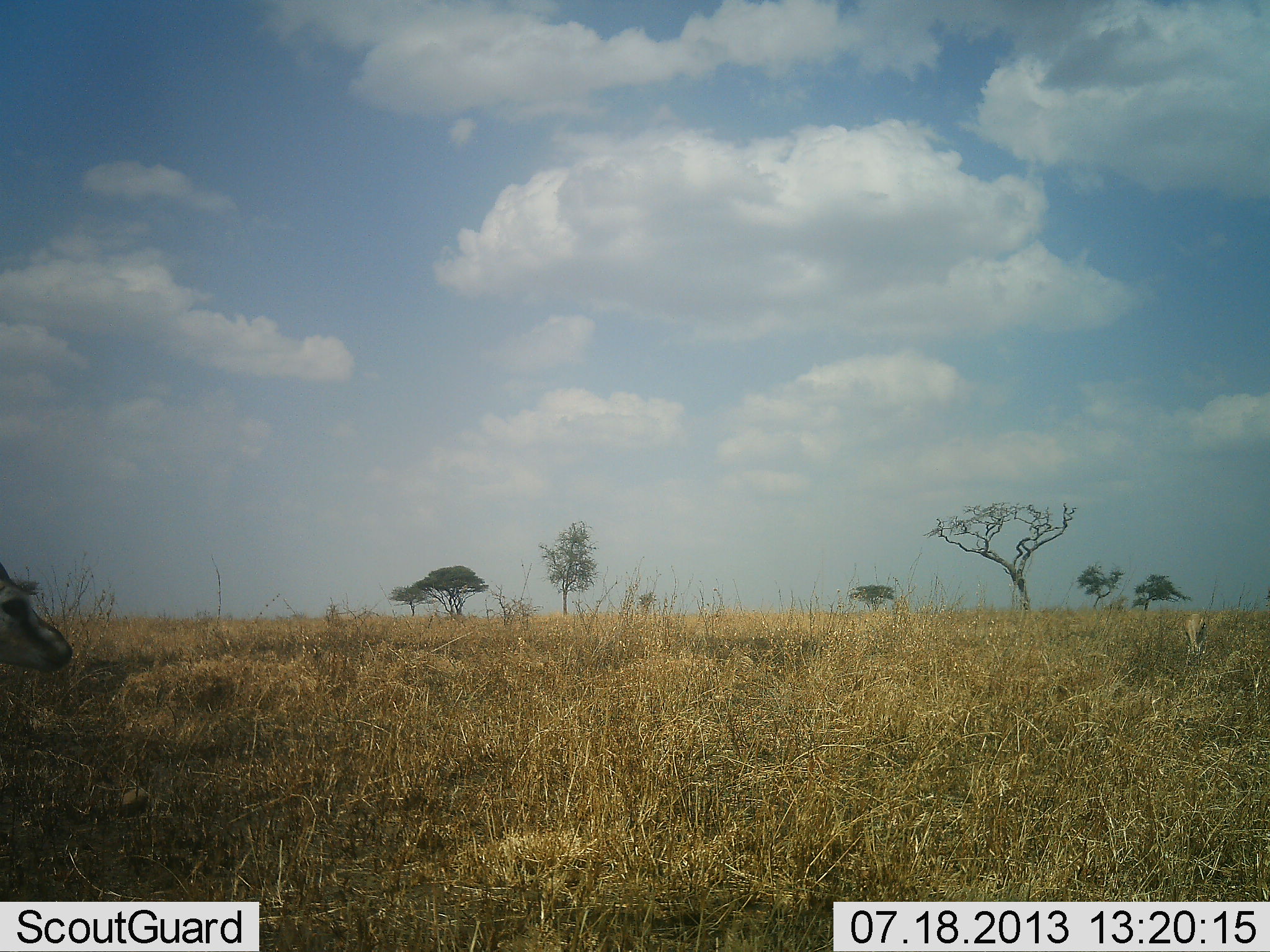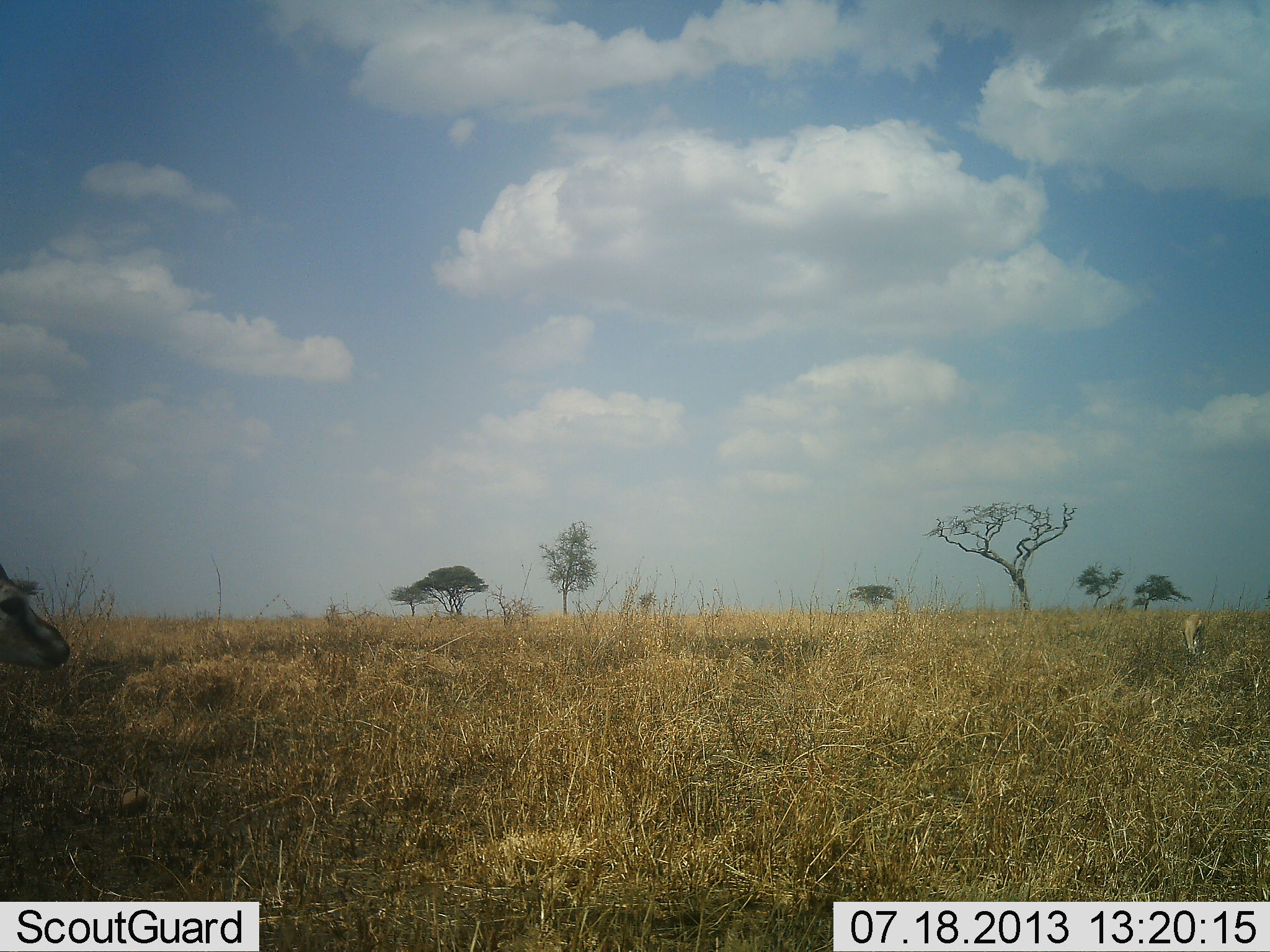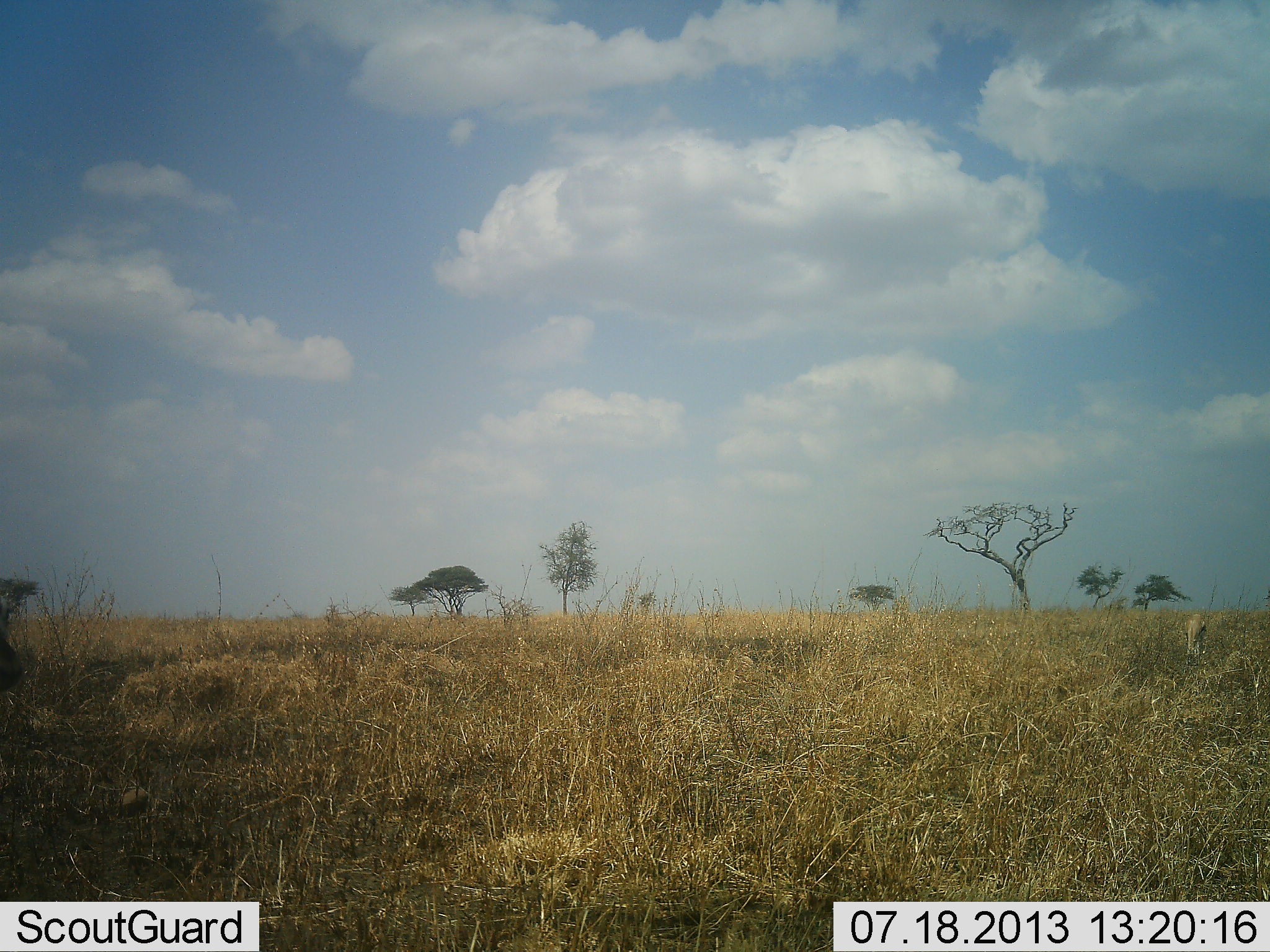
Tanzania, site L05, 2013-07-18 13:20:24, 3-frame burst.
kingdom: Animalia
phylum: Chordata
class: Mammalia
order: Artiodactyla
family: Bovidae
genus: Eudorcas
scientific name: Eudorcas thomsonii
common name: thomson's gazelle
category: gazellethomsons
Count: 1.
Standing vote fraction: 100%.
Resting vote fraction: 0%.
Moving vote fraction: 20%.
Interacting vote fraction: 0%.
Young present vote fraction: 0%.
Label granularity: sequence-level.